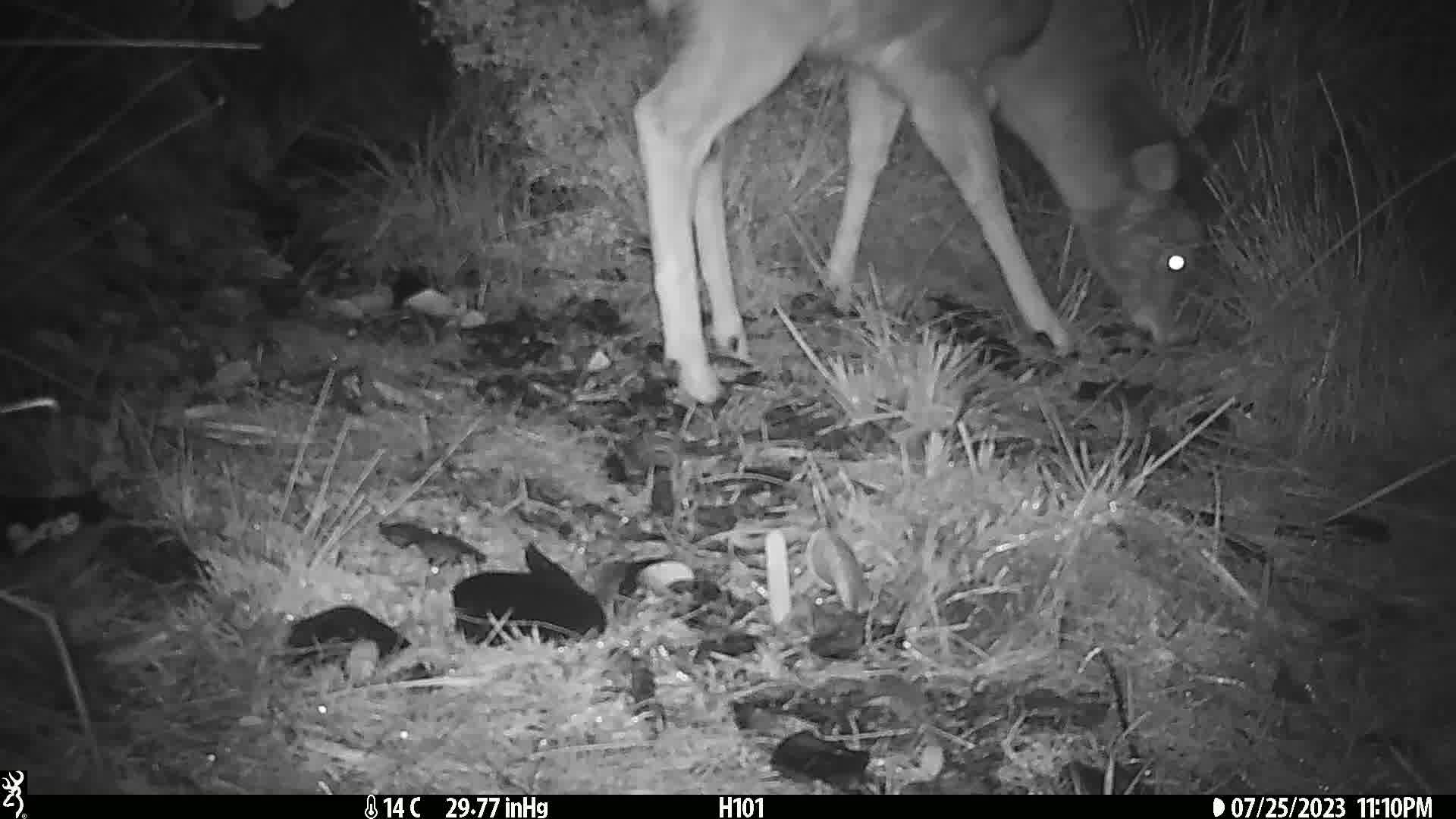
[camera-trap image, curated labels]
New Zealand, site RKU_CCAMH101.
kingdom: Animalia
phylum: Chordata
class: Mammalia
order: Artiodactyla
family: Cervidae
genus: Odocoileus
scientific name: Odocoileus virginianus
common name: white-tailed deer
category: white tailed deer